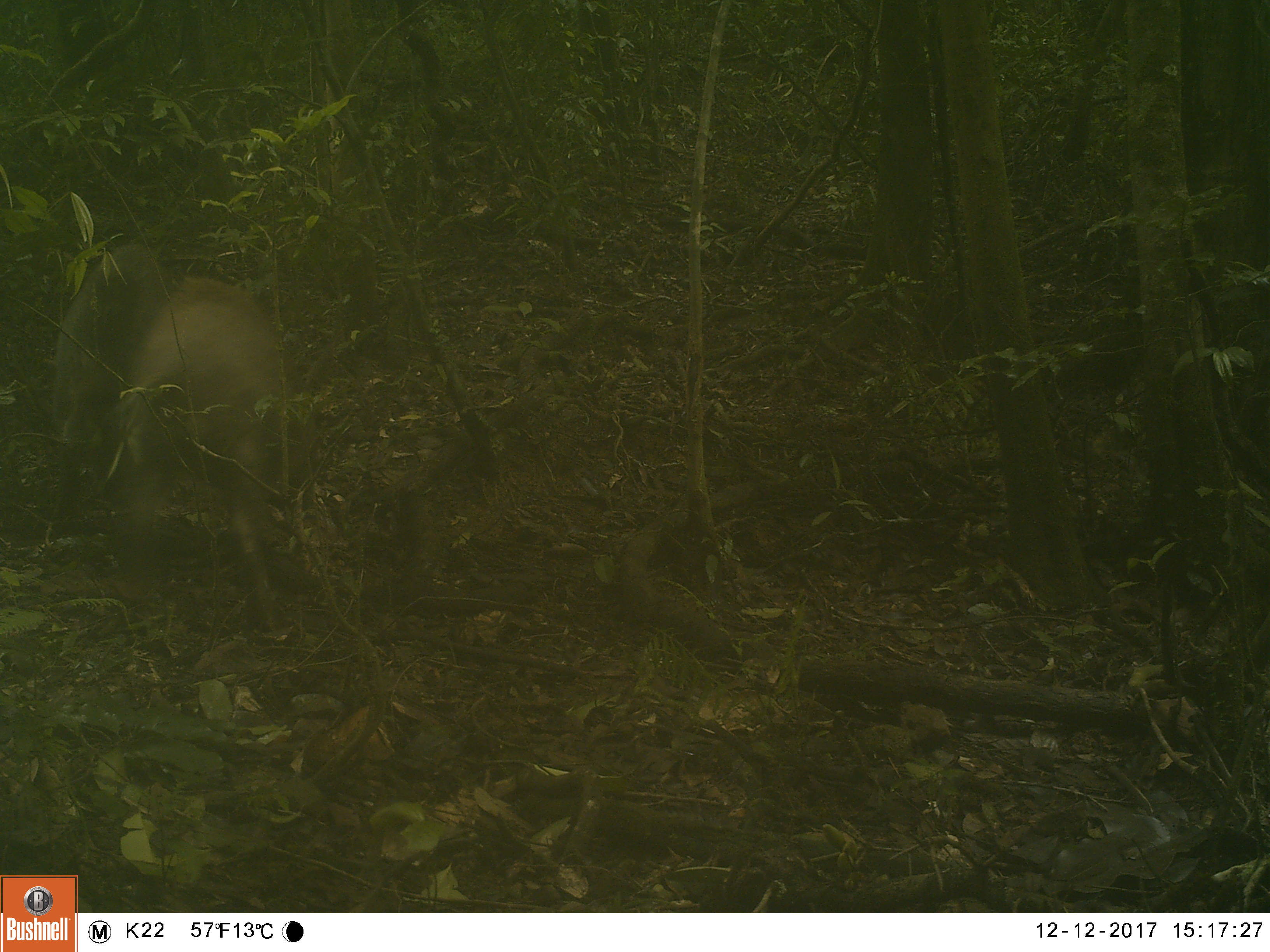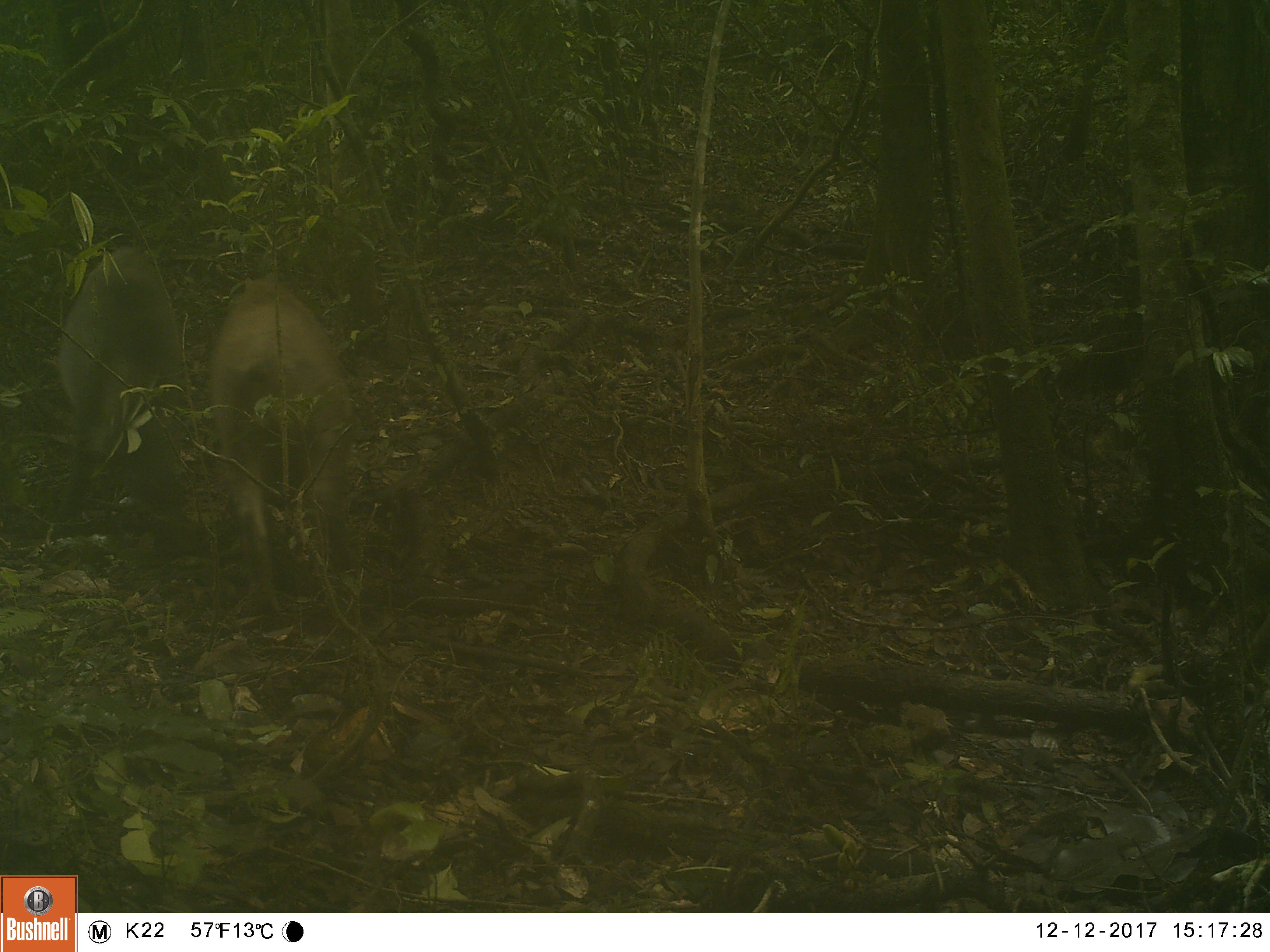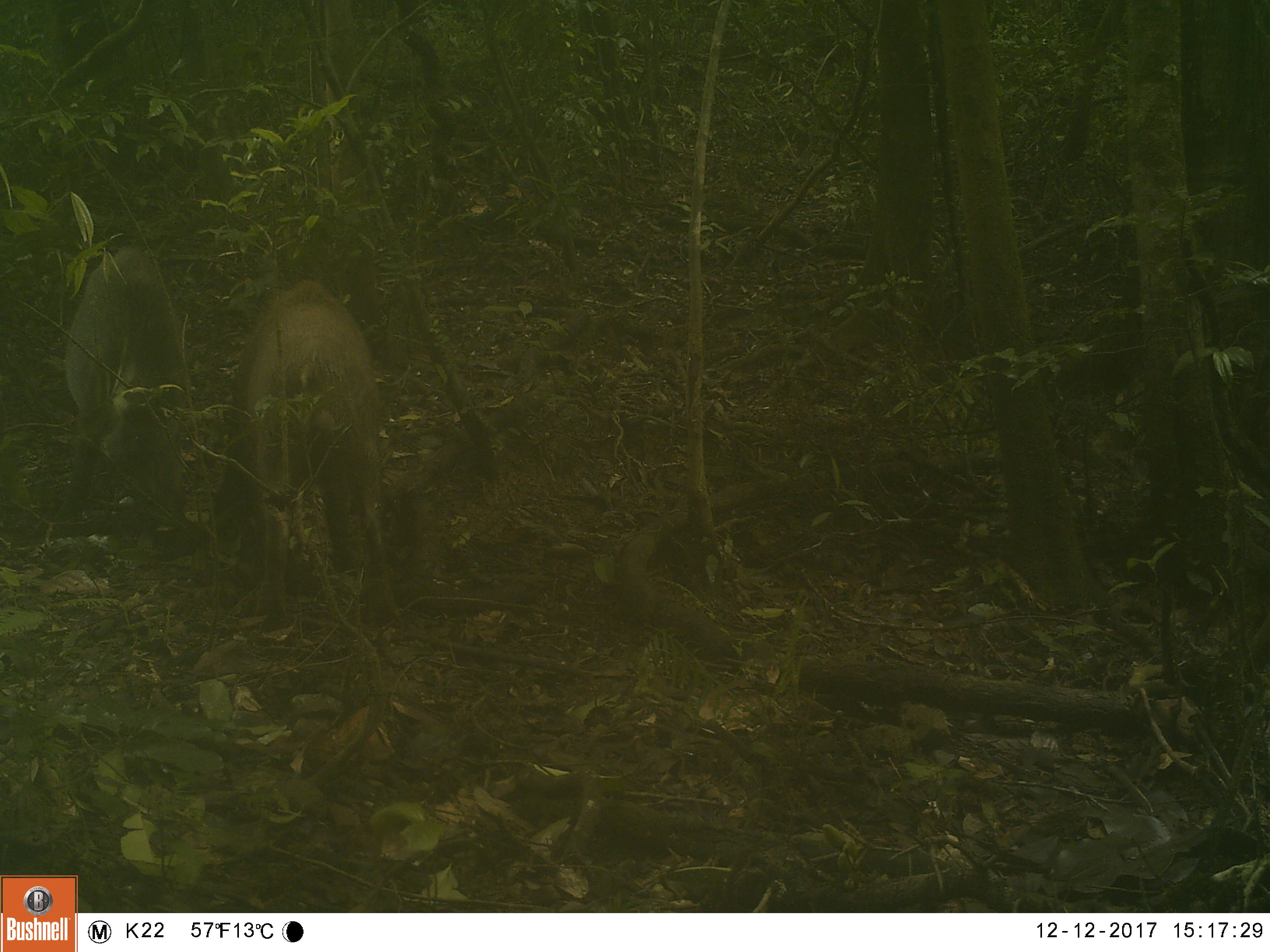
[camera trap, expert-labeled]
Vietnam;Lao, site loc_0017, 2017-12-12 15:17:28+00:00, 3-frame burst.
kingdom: Animalia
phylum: Chordata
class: Mammalia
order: Artiodactyla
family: Suidae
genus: Sus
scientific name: Sus scrofa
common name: eurasian wild pig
Eurasian wild pig (Sus scrofa). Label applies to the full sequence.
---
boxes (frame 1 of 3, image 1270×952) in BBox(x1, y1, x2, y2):
eurasian wild pig: BBox(119, 273, 286, 631); BBox(49, 243, 168, 522)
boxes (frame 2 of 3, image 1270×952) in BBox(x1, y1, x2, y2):
eurasian wild pig: BBox(208, 276, 353, 616); BBox(51, 245, 194, 523)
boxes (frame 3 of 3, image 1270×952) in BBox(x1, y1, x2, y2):
eurasian wild pig: BBox(208, 279, 399, 629); BBox(57, 246, 198, 520)